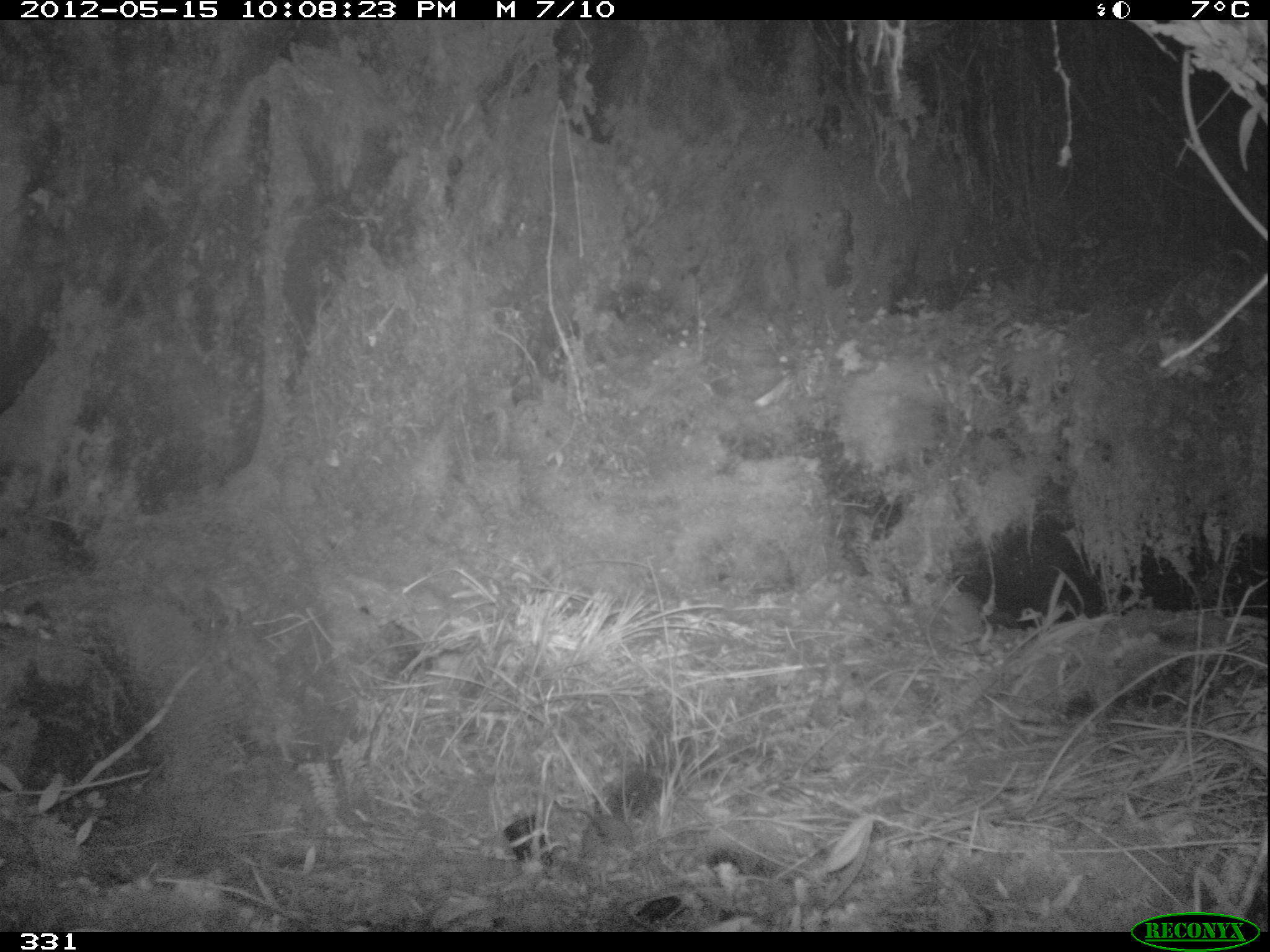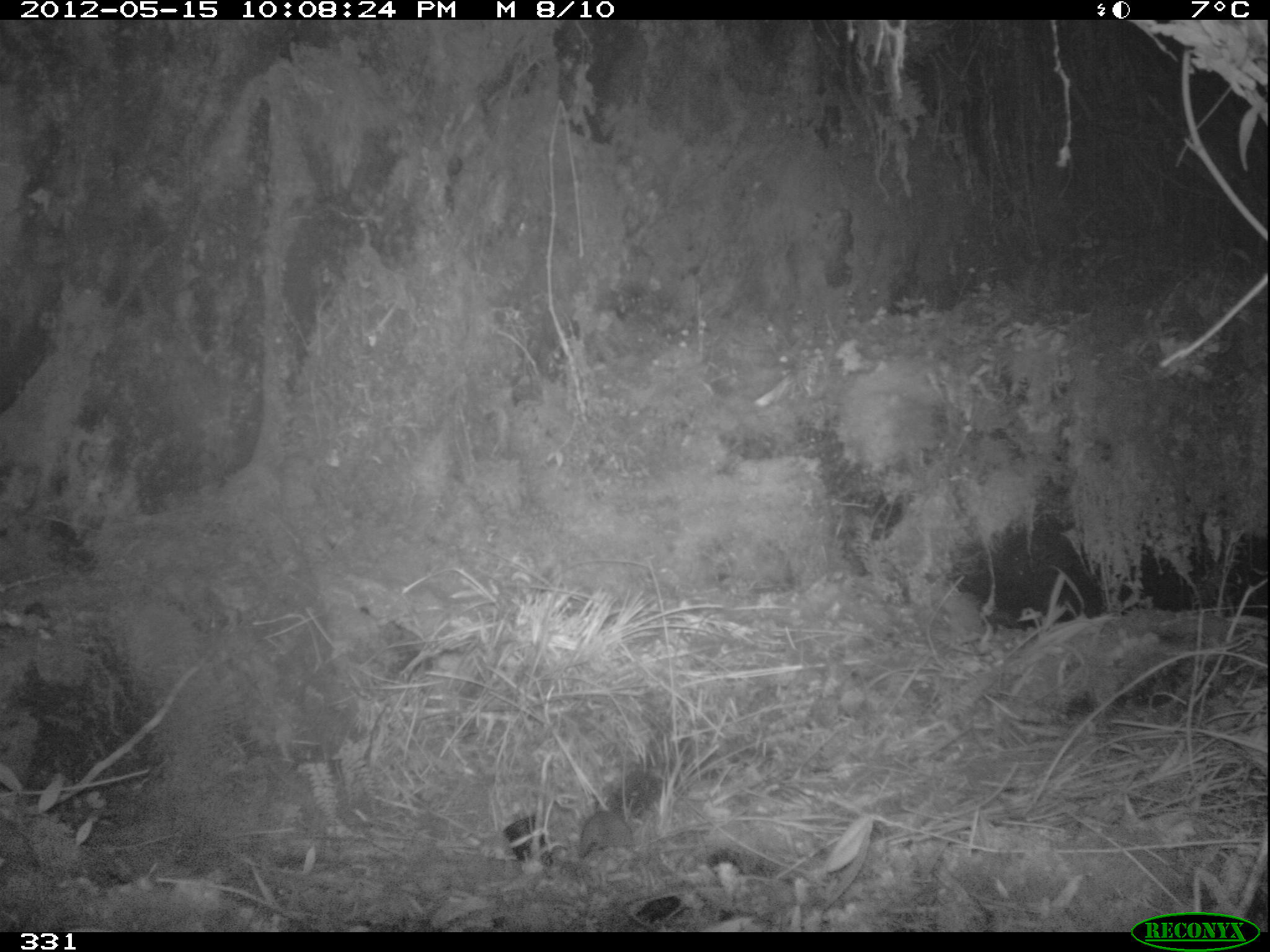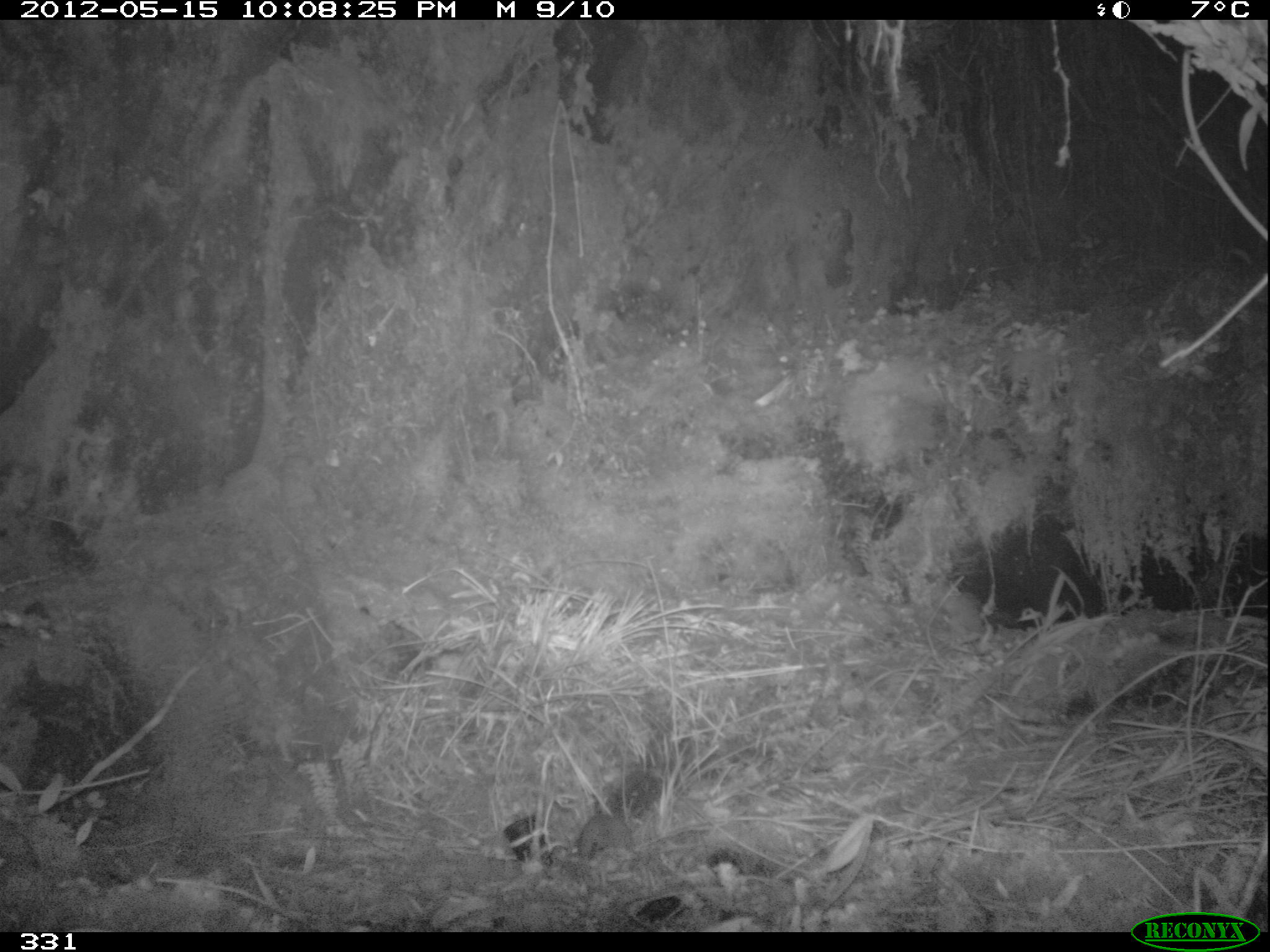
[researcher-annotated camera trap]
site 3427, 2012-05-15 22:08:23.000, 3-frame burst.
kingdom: Animalia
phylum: Chordata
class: Mammalia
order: Rodentia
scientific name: Rodentia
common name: rodents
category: unknown rodent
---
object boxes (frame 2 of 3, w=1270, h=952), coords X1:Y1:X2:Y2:
unknown rodent: 577:811:640:868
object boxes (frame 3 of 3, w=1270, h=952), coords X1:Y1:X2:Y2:
unknown rodent: 577:813:637:891